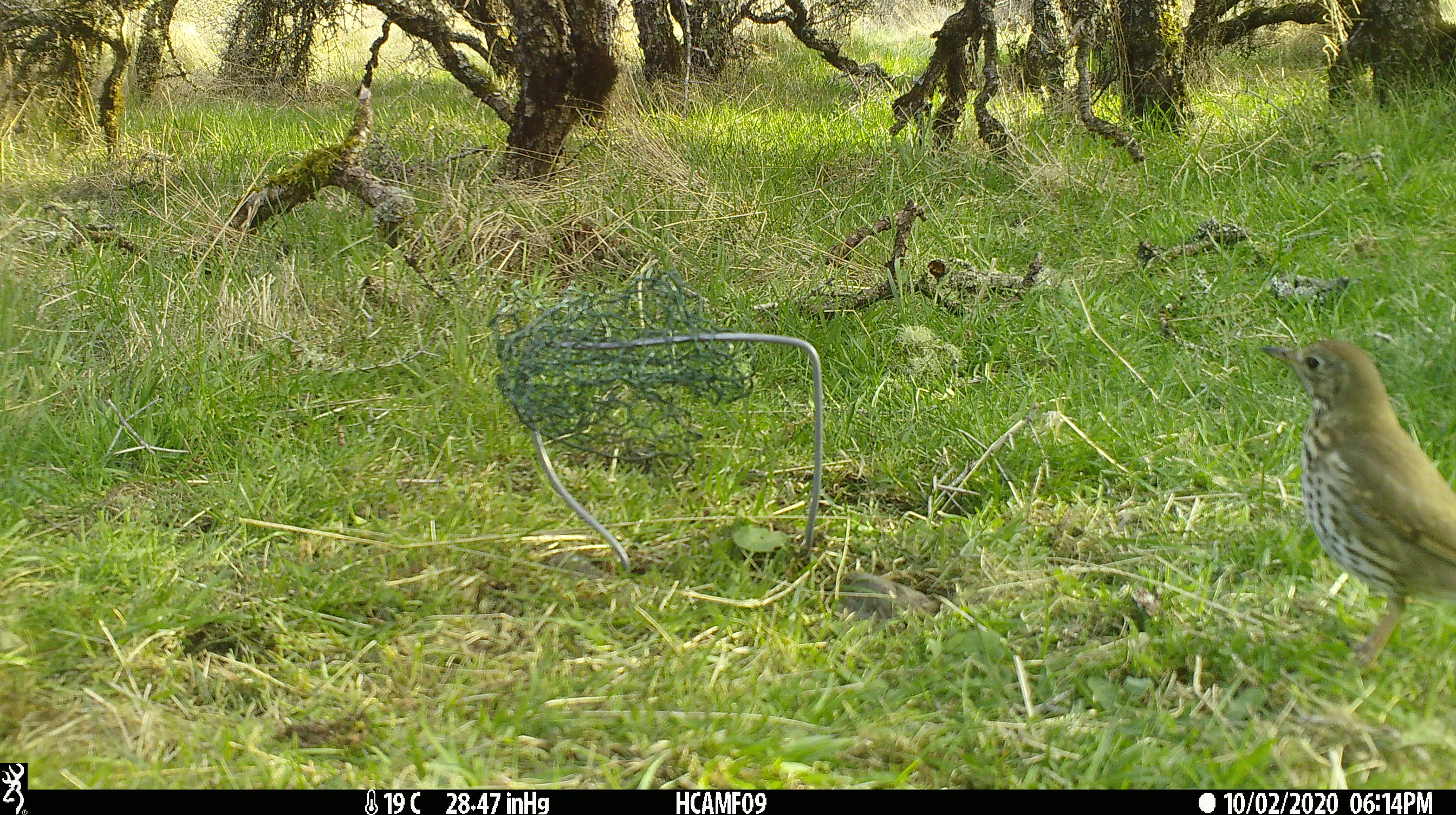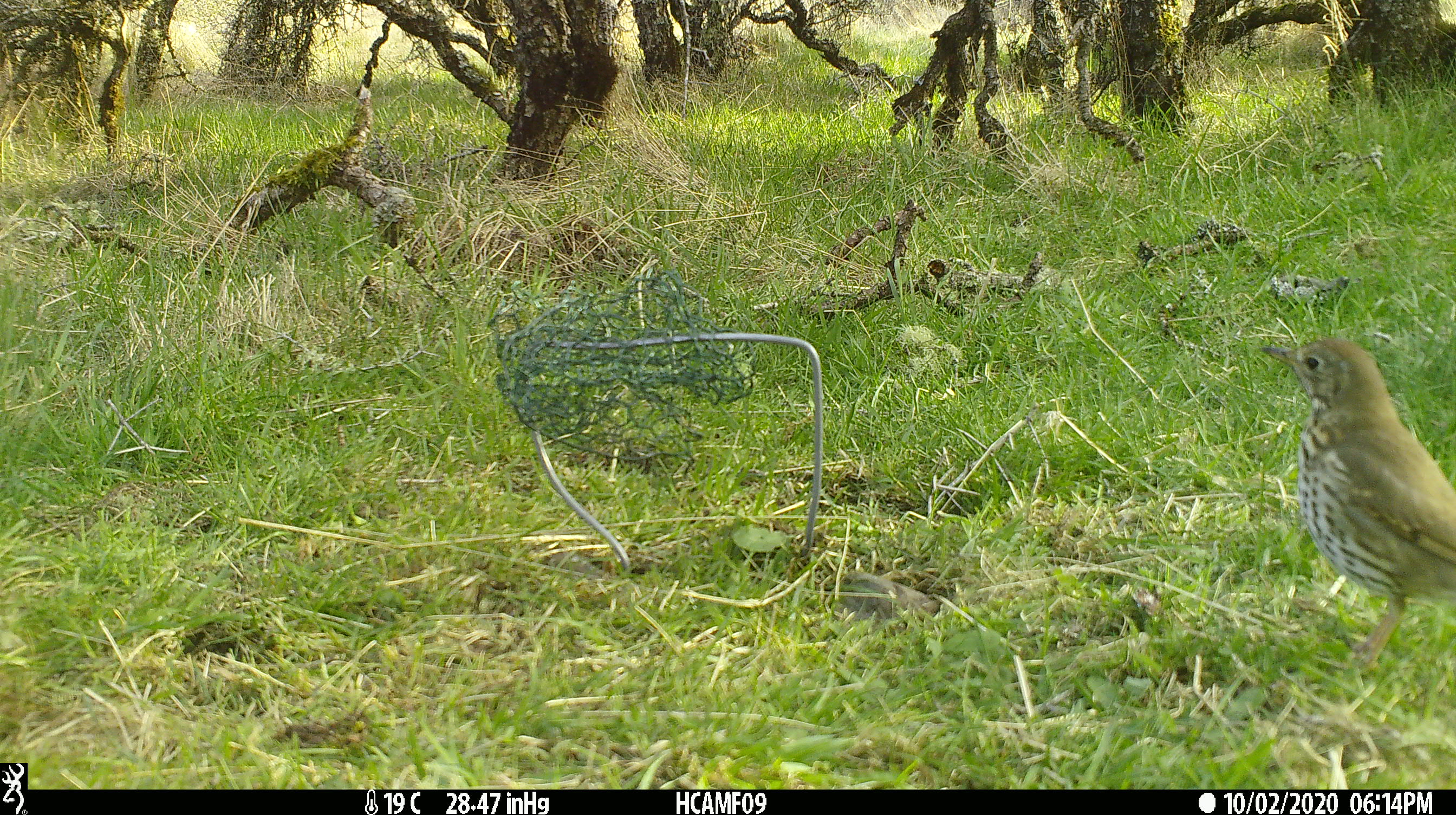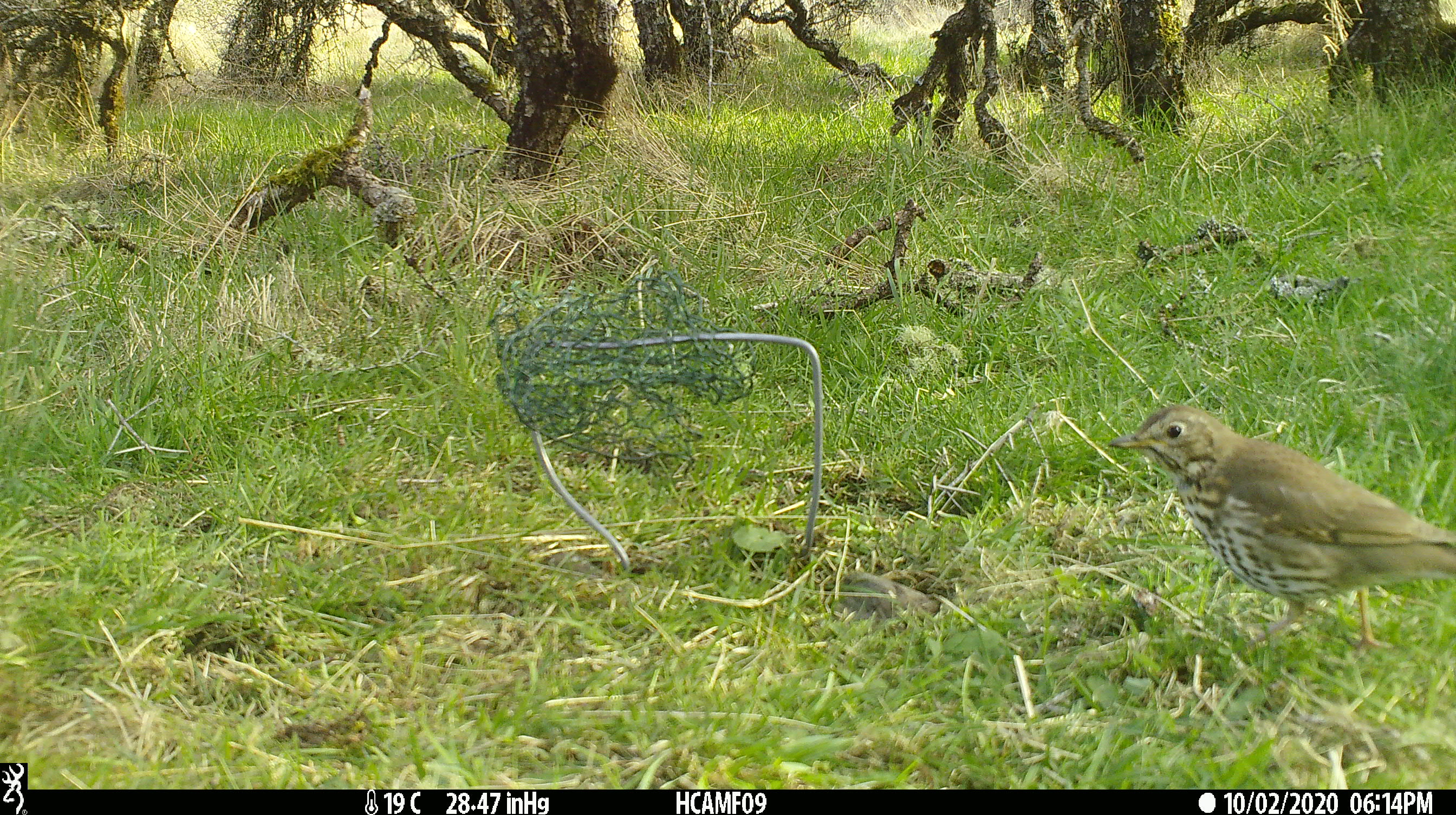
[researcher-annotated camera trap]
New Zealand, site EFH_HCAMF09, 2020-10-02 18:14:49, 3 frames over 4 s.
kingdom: Animalia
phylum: Chordata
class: Aves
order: Passeriformes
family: Turdidae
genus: Turdus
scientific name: Turdus philomelos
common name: song thrush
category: thrush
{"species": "thrush (song thrush) (Turdus philomelos)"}